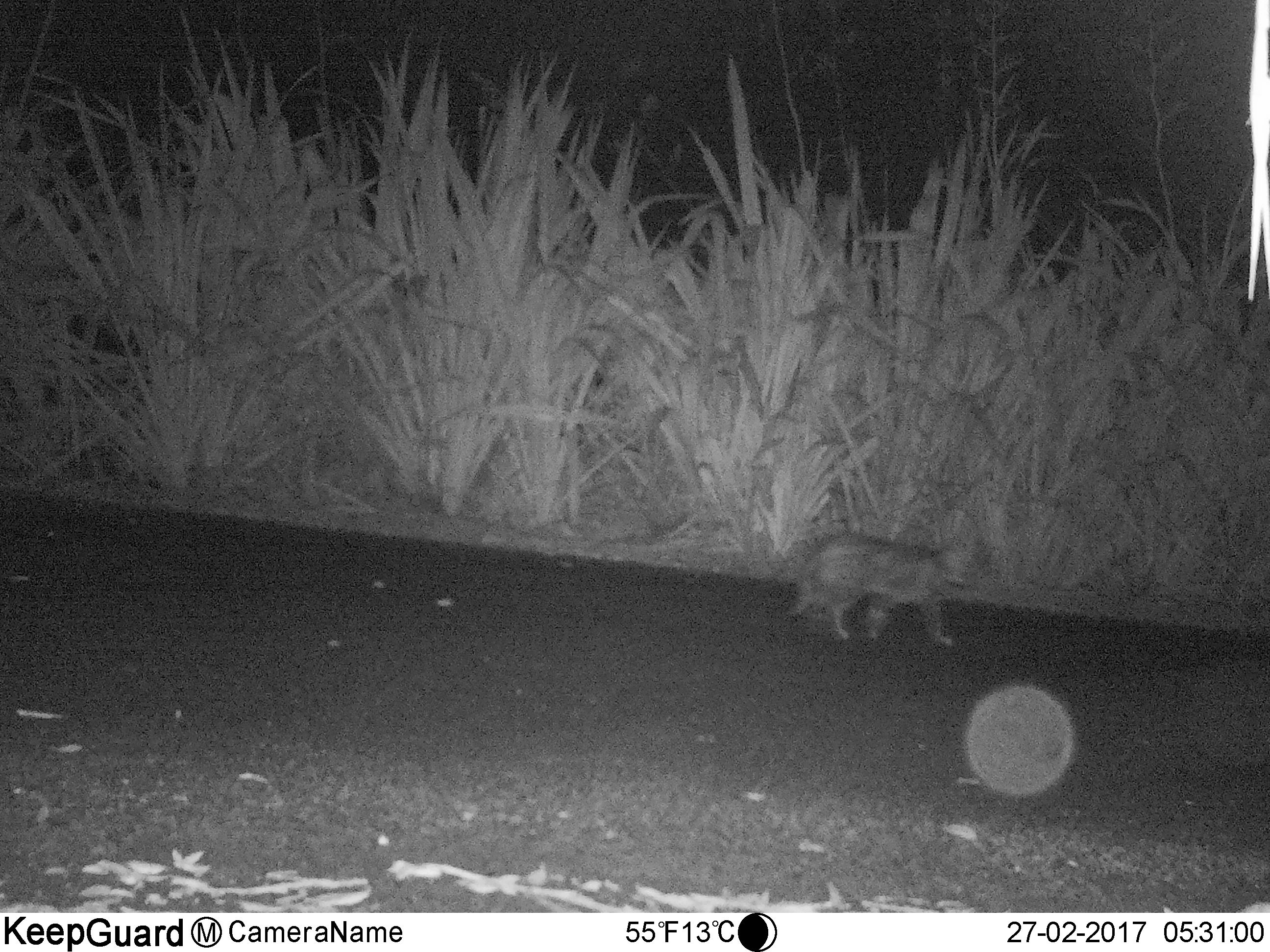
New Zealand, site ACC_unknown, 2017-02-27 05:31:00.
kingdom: Animalia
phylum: Chordata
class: Mammalia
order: Carnivora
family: Felidae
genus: Felis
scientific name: Felis catus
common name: domestic cat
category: cat